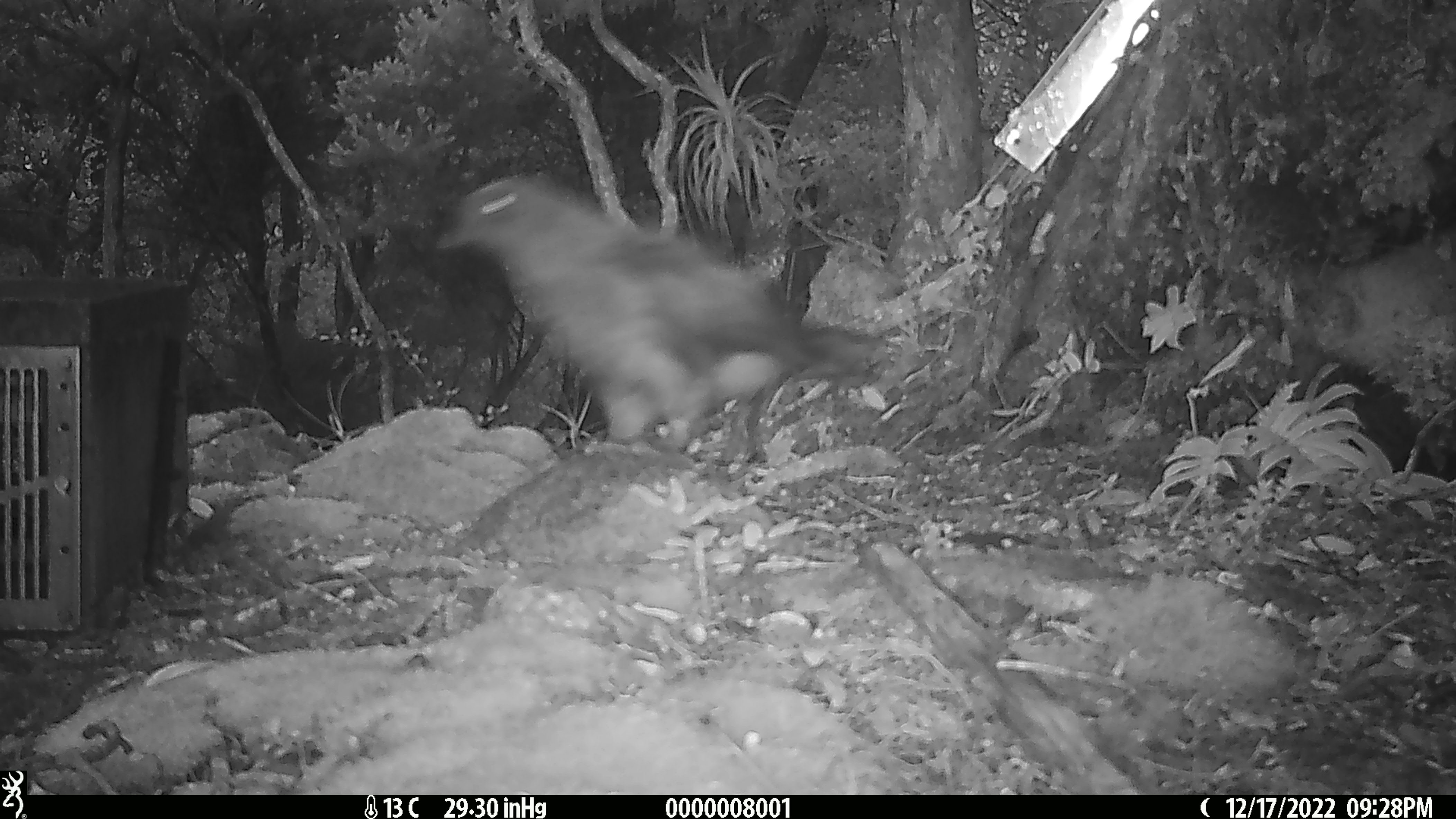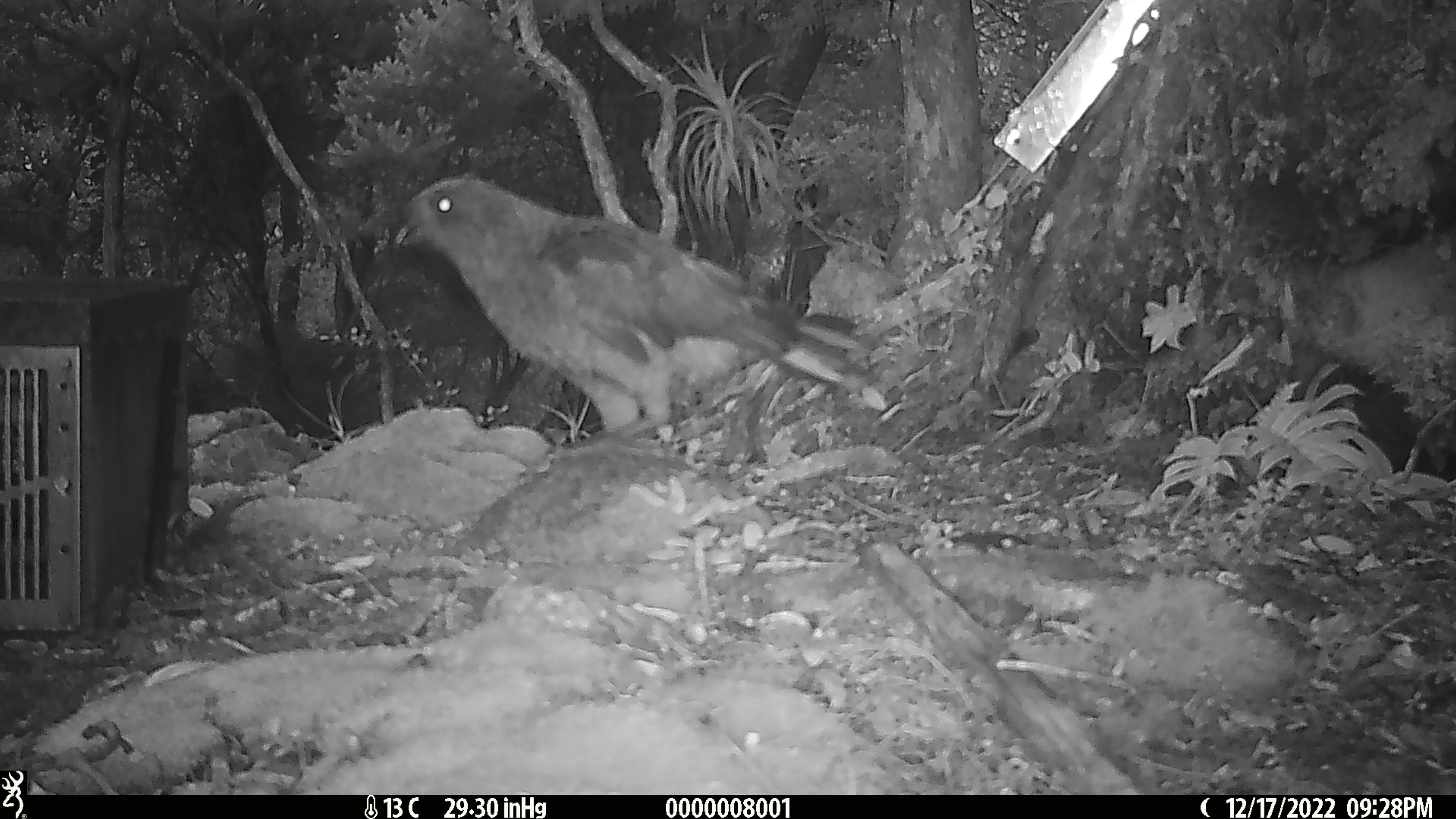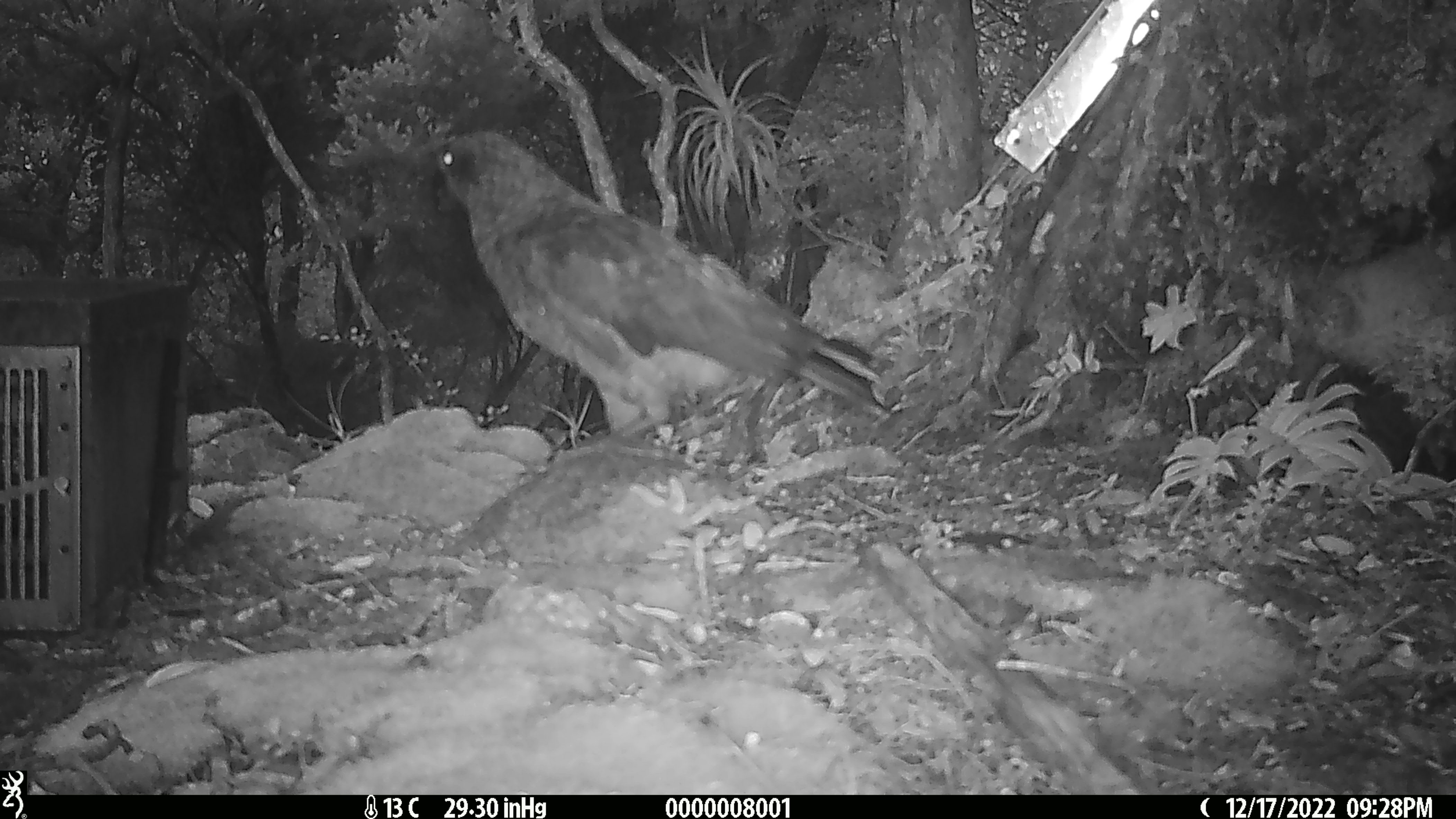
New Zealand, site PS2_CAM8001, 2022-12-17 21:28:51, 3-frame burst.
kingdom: Animalia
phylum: Chordata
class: Aves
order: Psittaciformes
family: Strigopidae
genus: Nestor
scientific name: Nestor notabilis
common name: kea